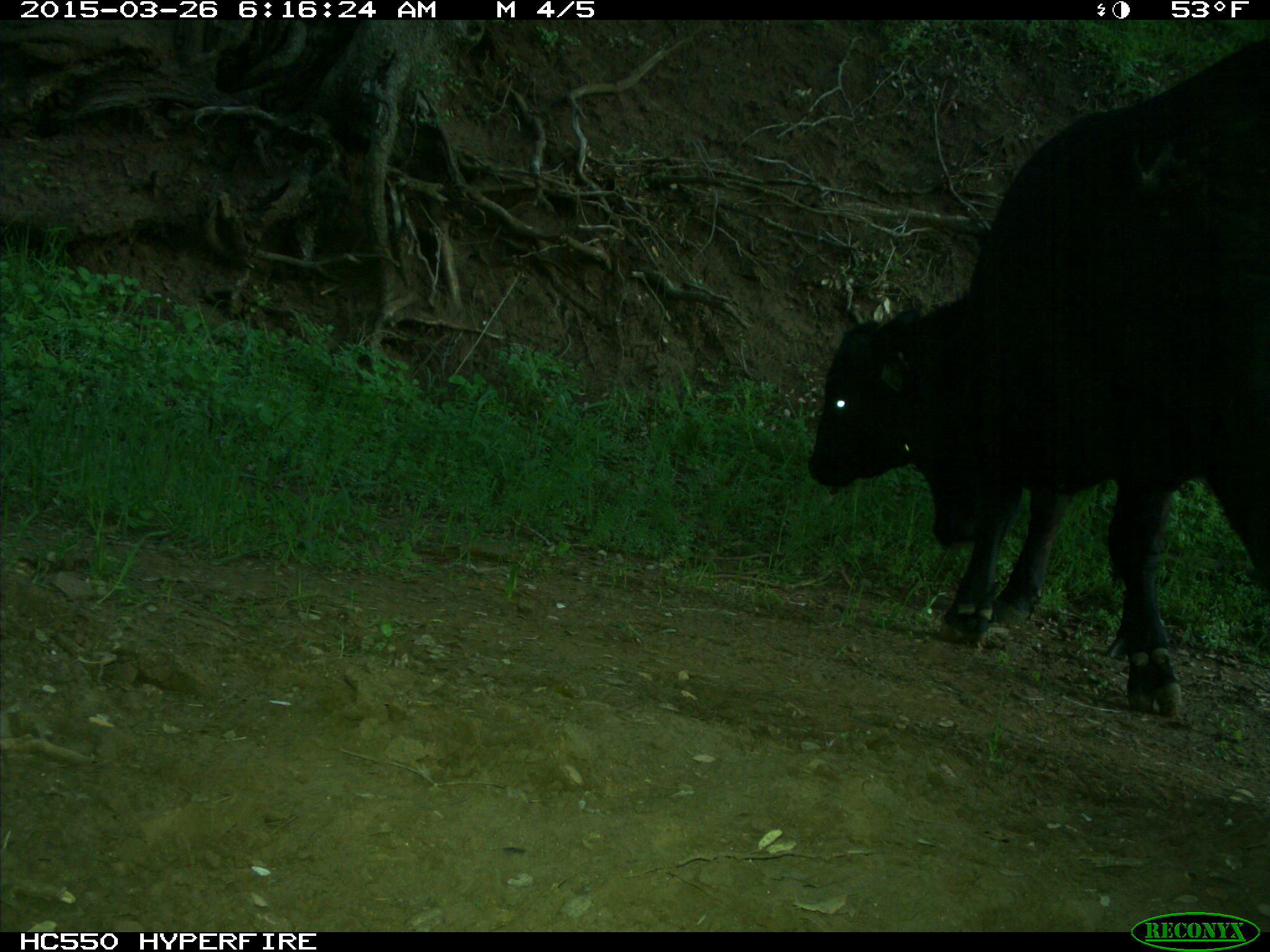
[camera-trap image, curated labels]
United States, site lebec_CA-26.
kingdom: Animalia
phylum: Chordata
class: Mammalia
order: Artiodactyla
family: Bovidae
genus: Bos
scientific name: Bos taurus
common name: domestic cow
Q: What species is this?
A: Bos taurus (domestic cow).